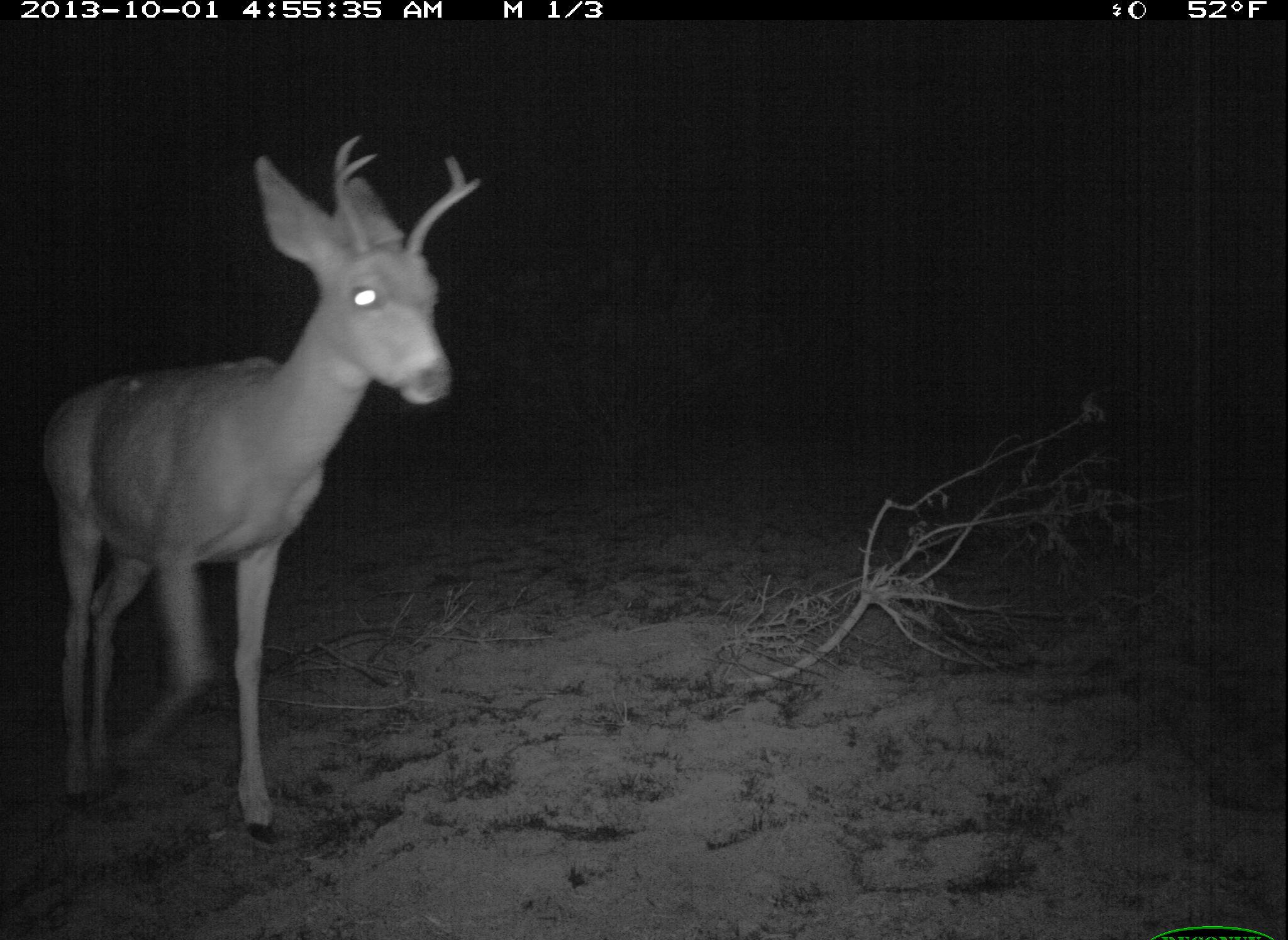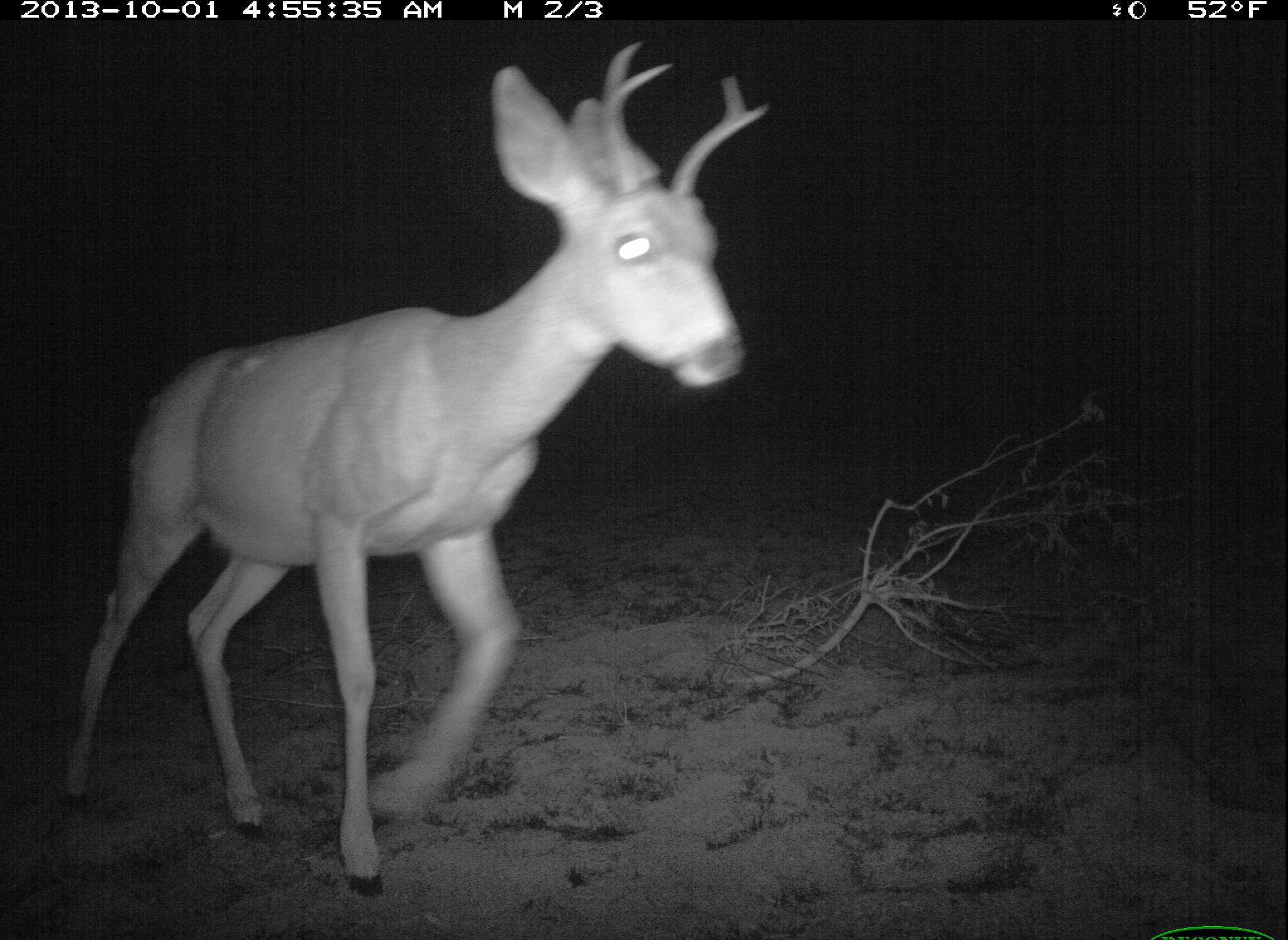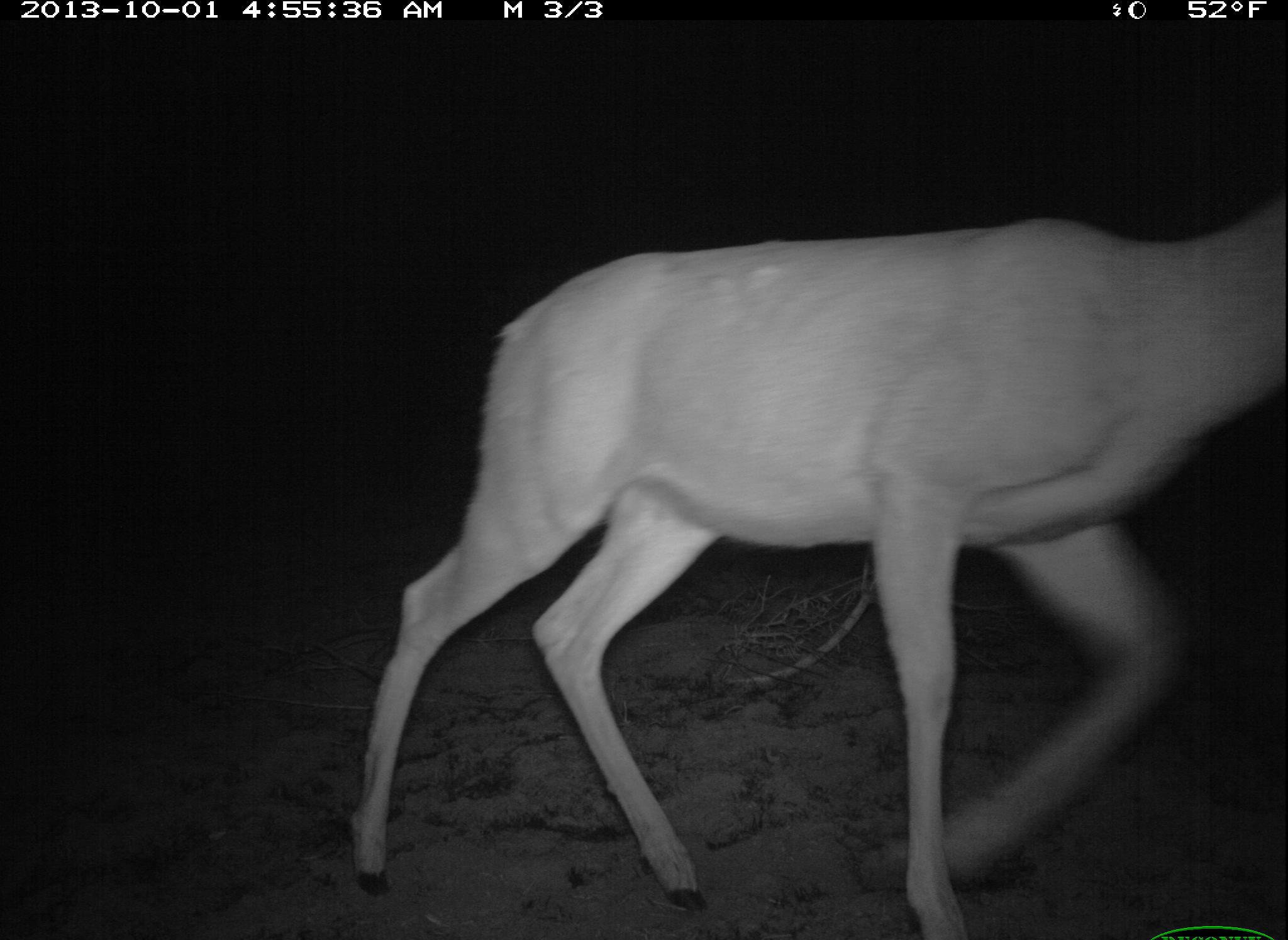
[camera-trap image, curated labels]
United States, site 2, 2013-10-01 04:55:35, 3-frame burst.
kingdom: Animalia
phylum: Chordata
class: Mammalia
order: Artiodactyla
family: Cervidae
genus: Odocoileus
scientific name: Odocoileus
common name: deer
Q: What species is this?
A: Deer (Odocoileus).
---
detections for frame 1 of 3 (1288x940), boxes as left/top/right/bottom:
deer: 40/135/489/849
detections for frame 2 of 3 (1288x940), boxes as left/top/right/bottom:
deer: 57/40/775/902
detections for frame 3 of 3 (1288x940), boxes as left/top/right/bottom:
deer: 348/188/1288/940